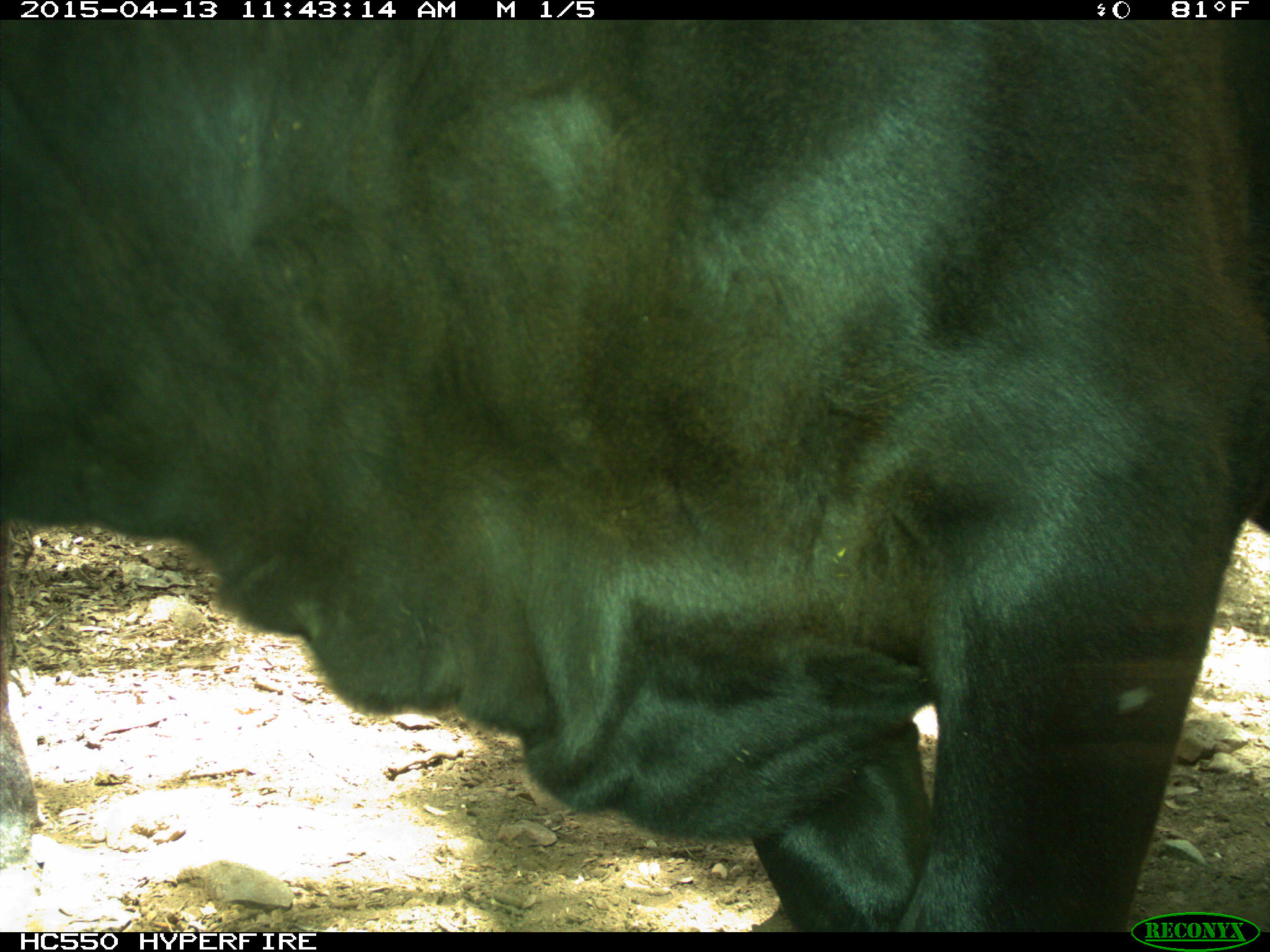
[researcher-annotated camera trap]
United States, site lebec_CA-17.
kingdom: Animalia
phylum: Chordata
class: Mammalia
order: Artiodactyla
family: Bovidae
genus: Bos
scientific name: Bos taurus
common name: domestic cow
Bos taurus (domestic cow).